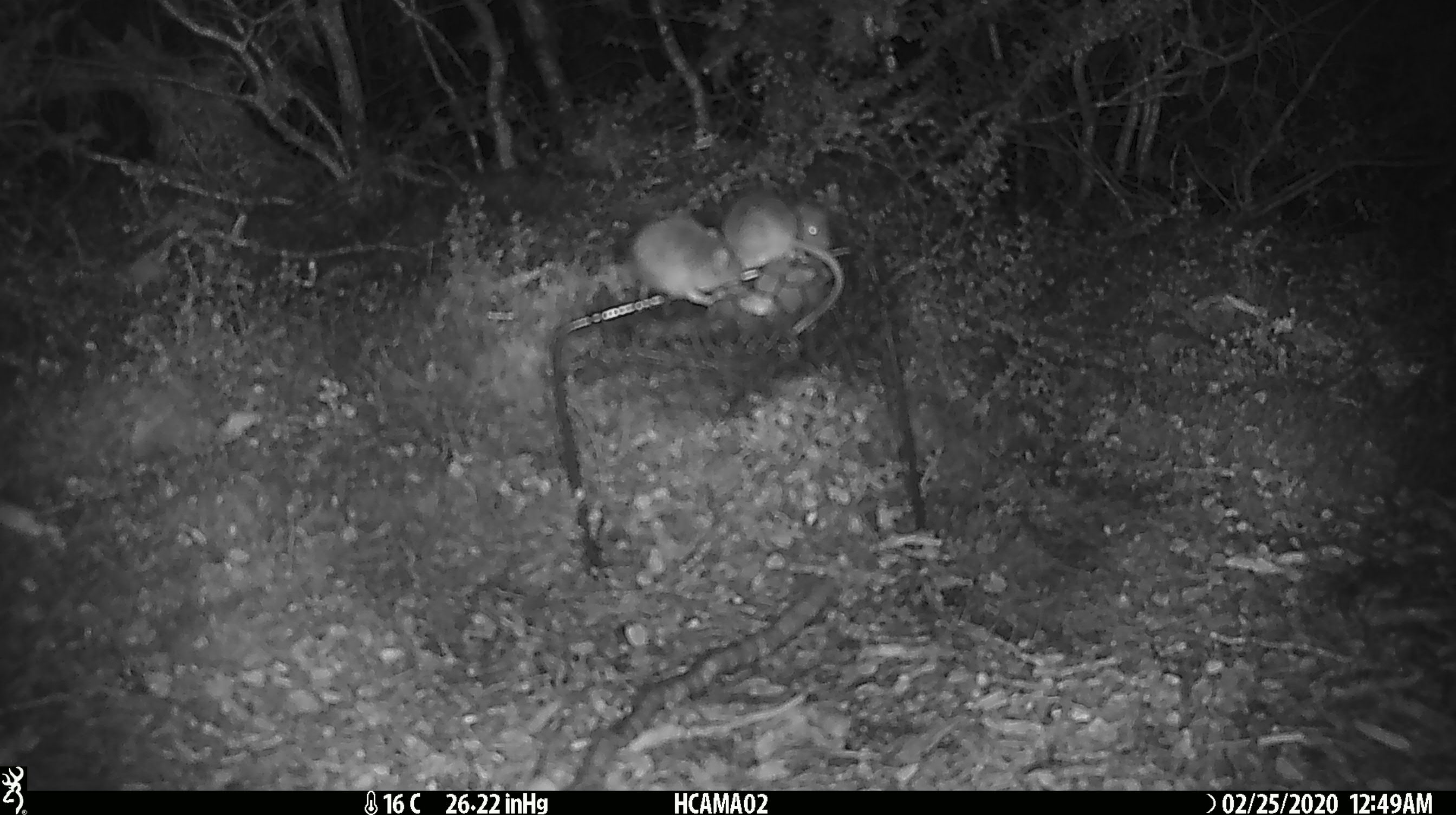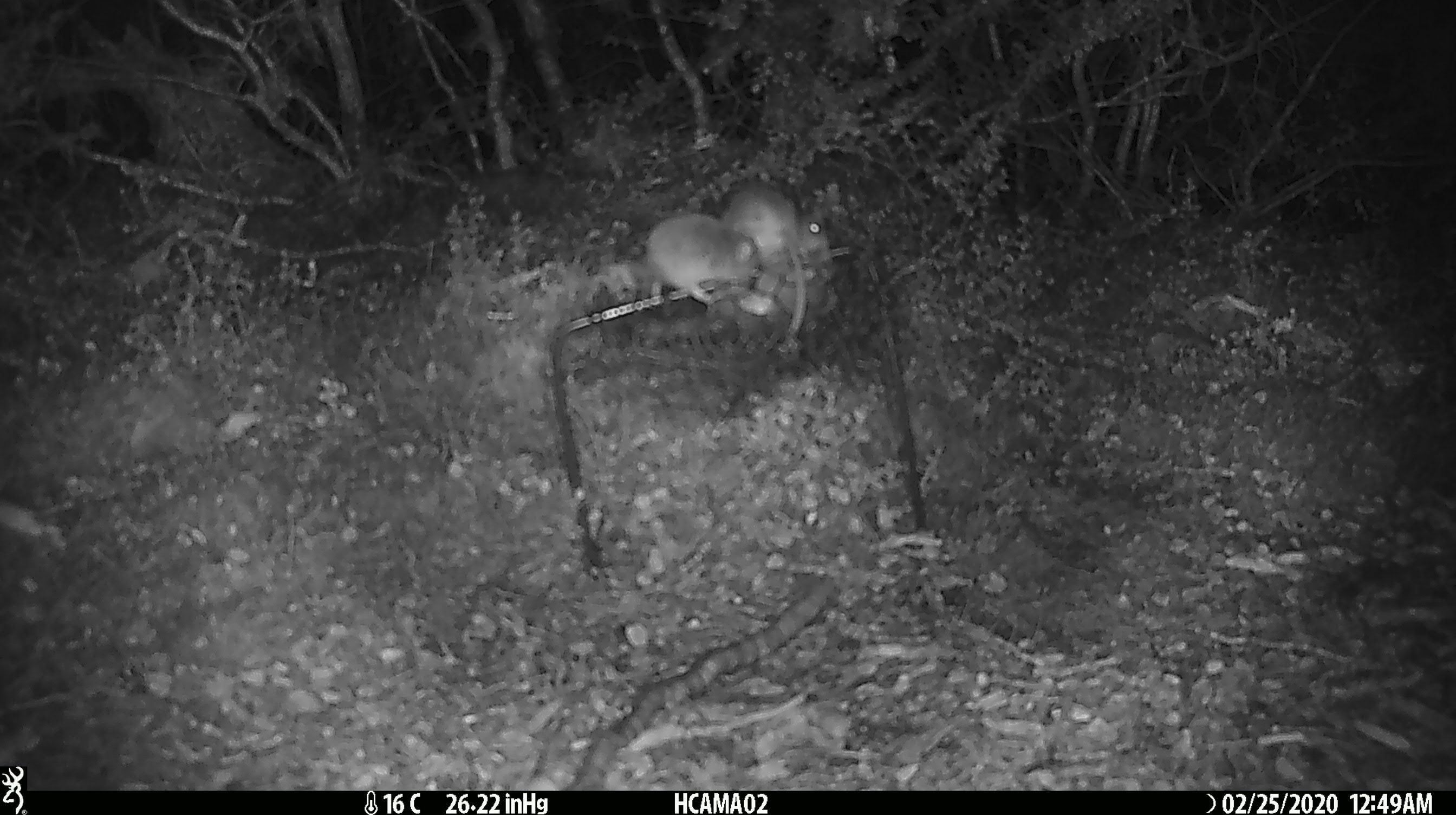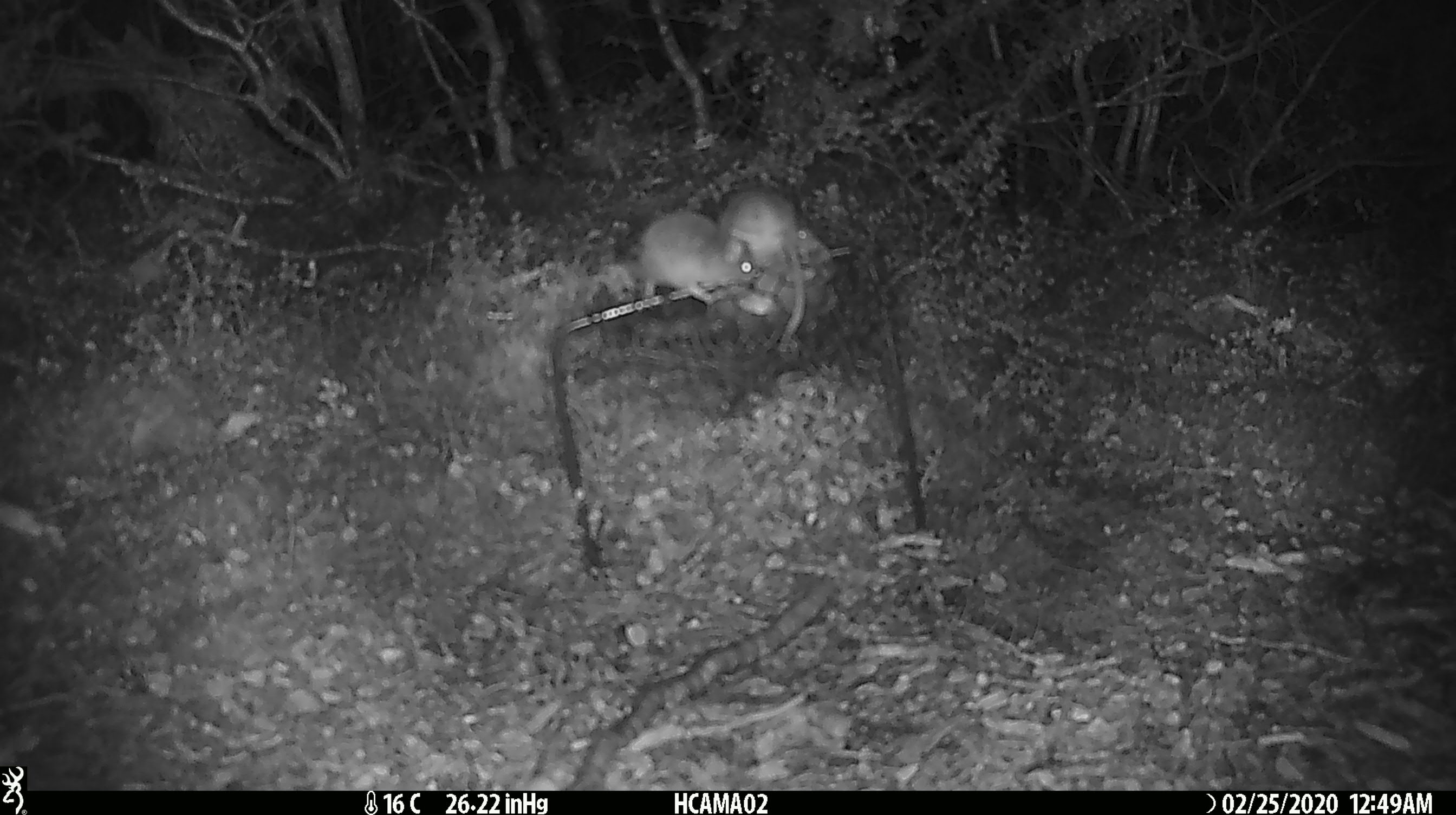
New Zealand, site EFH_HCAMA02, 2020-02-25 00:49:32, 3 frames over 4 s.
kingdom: Animalia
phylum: Chordata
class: Mammalia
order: Rodentia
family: Muridae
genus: Mus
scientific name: Mus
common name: mouse